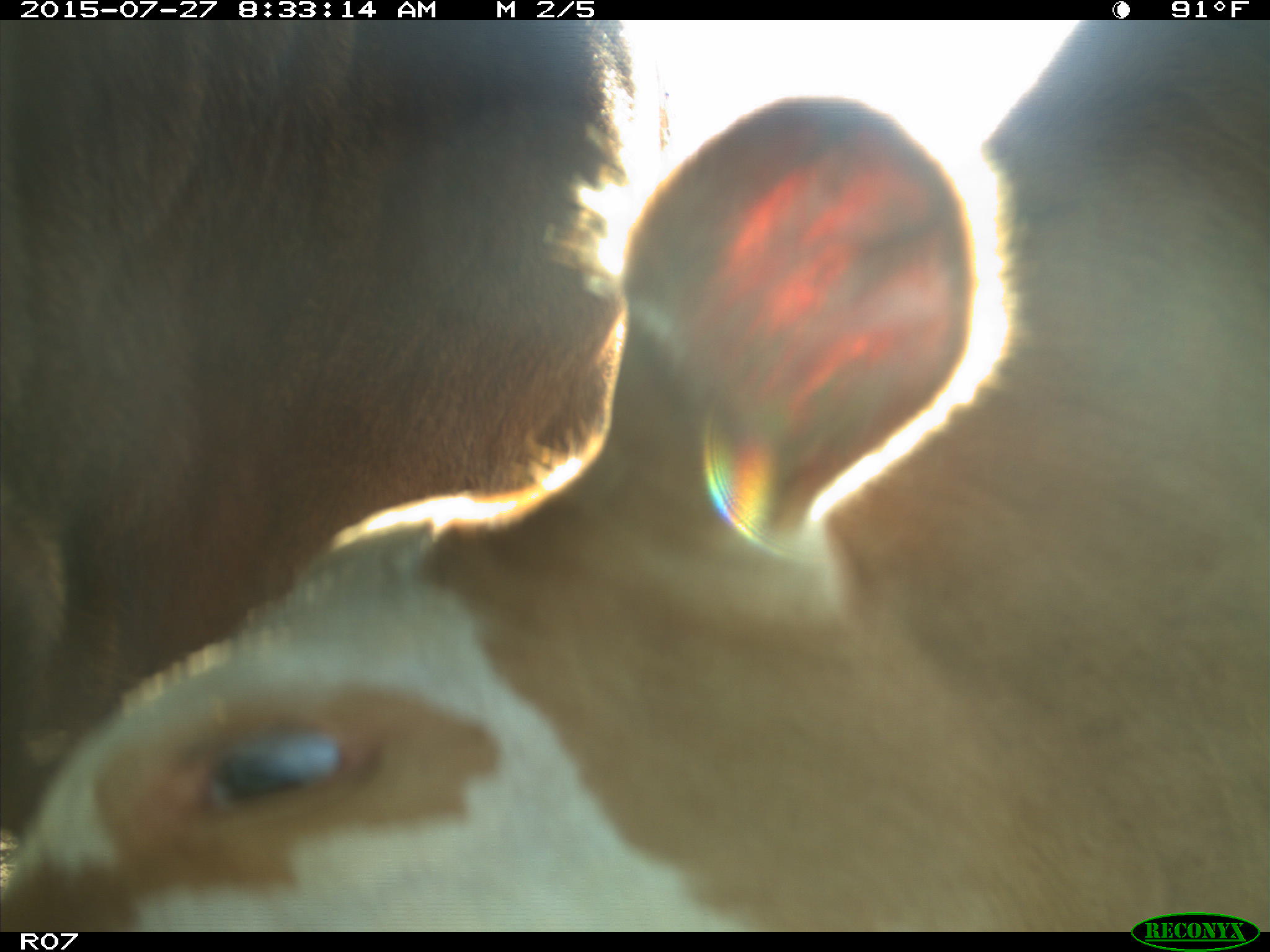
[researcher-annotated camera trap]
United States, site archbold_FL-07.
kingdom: Animalia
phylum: Chordata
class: Mammalia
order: Artiodactyla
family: Bovidae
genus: Bos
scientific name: Bos taurus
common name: domestic cow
Bos taurus (domestic cow).